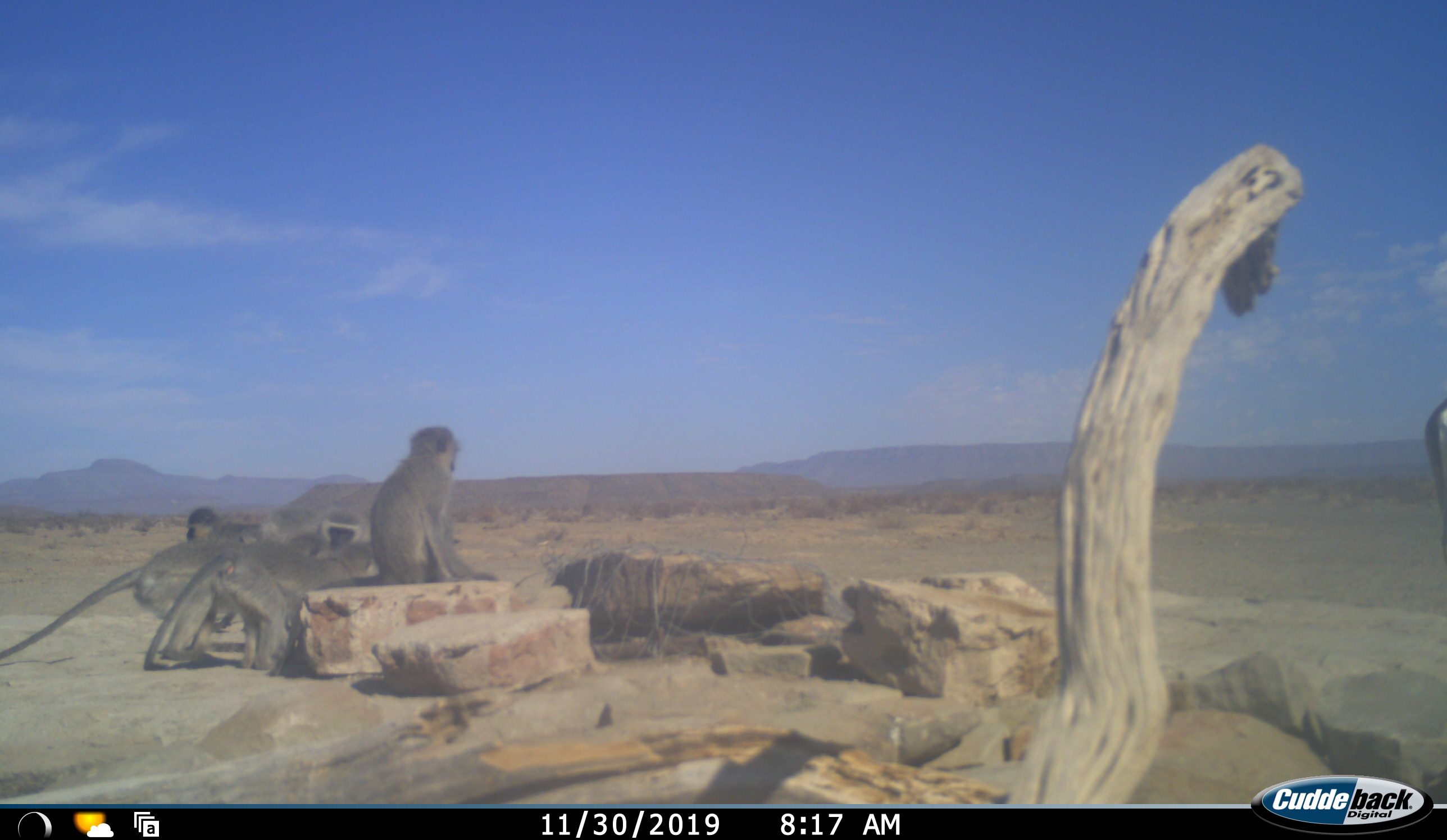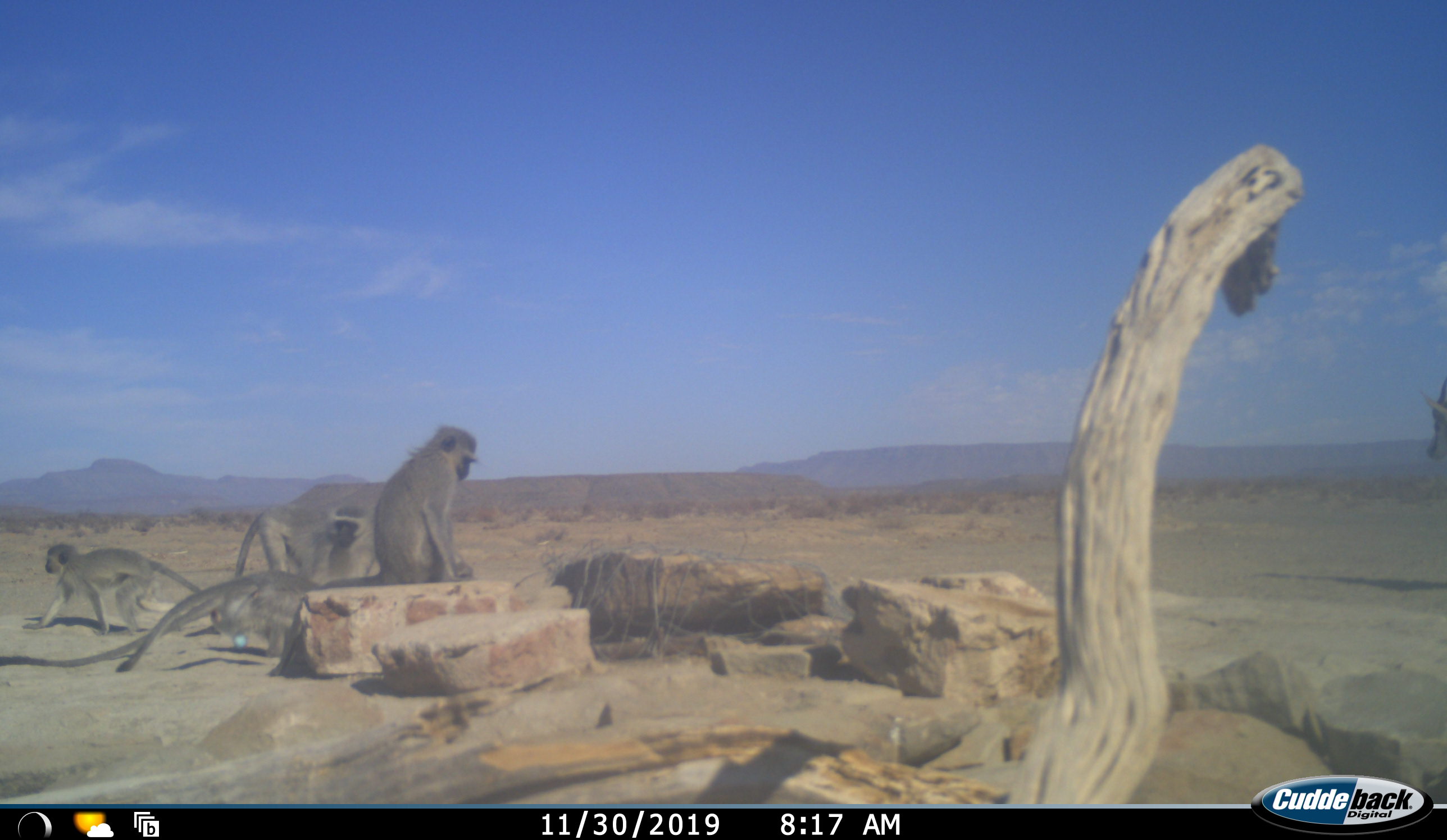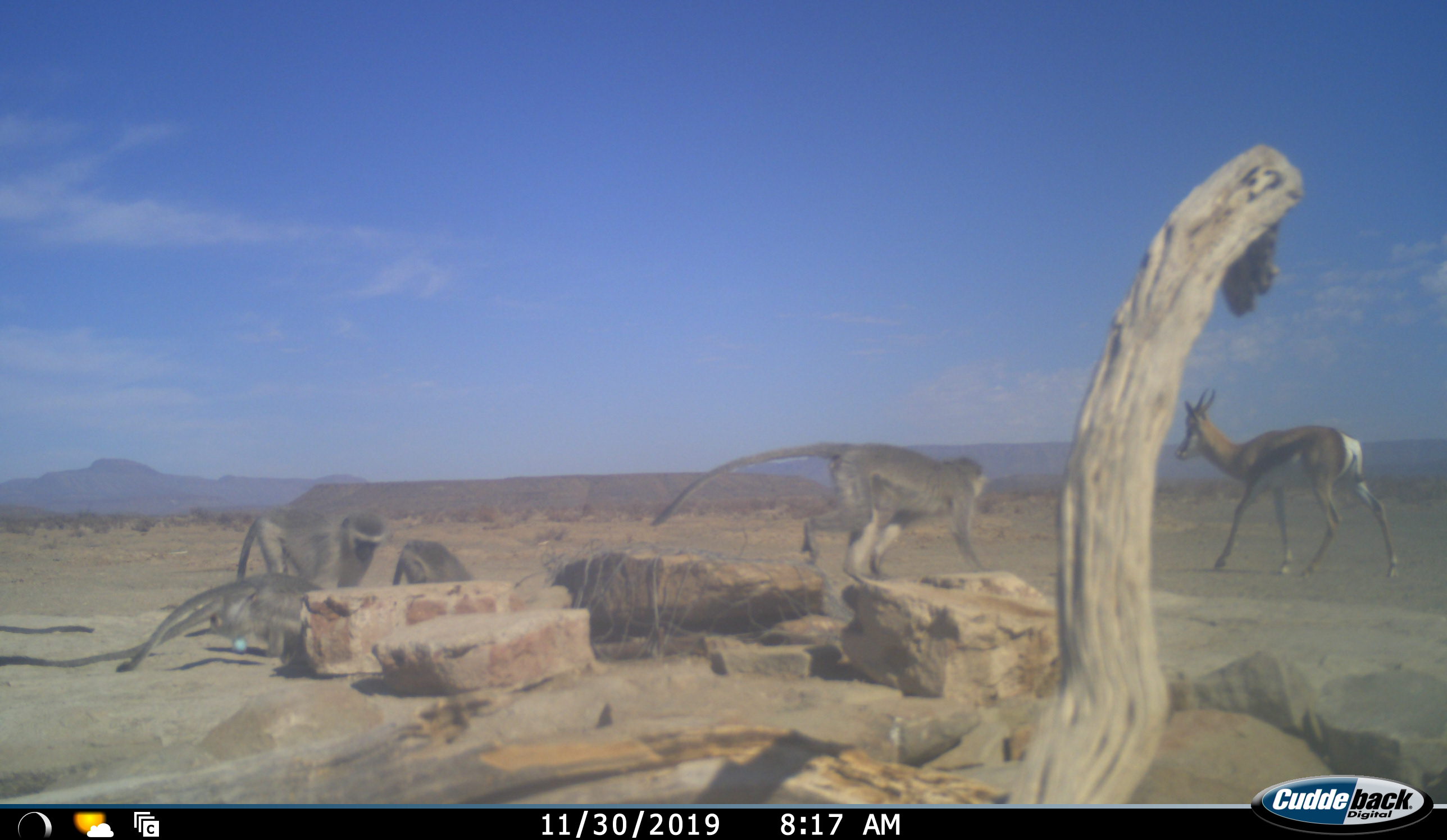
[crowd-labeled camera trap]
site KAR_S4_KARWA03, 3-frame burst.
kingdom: Animalia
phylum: Chordata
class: Mammalia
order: Primates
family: Cercopithecidae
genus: Chlorocebus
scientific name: Chlorocebus pygerythrus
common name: vervet monkey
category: monkeyvervet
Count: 5.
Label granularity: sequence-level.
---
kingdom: Animalia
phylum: Chordata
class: Mammalia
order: Artiodactyla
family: Bovidae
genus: Antidorcas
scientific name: Antidorcas marsupialis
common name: springbok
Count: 1.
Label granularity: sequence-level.